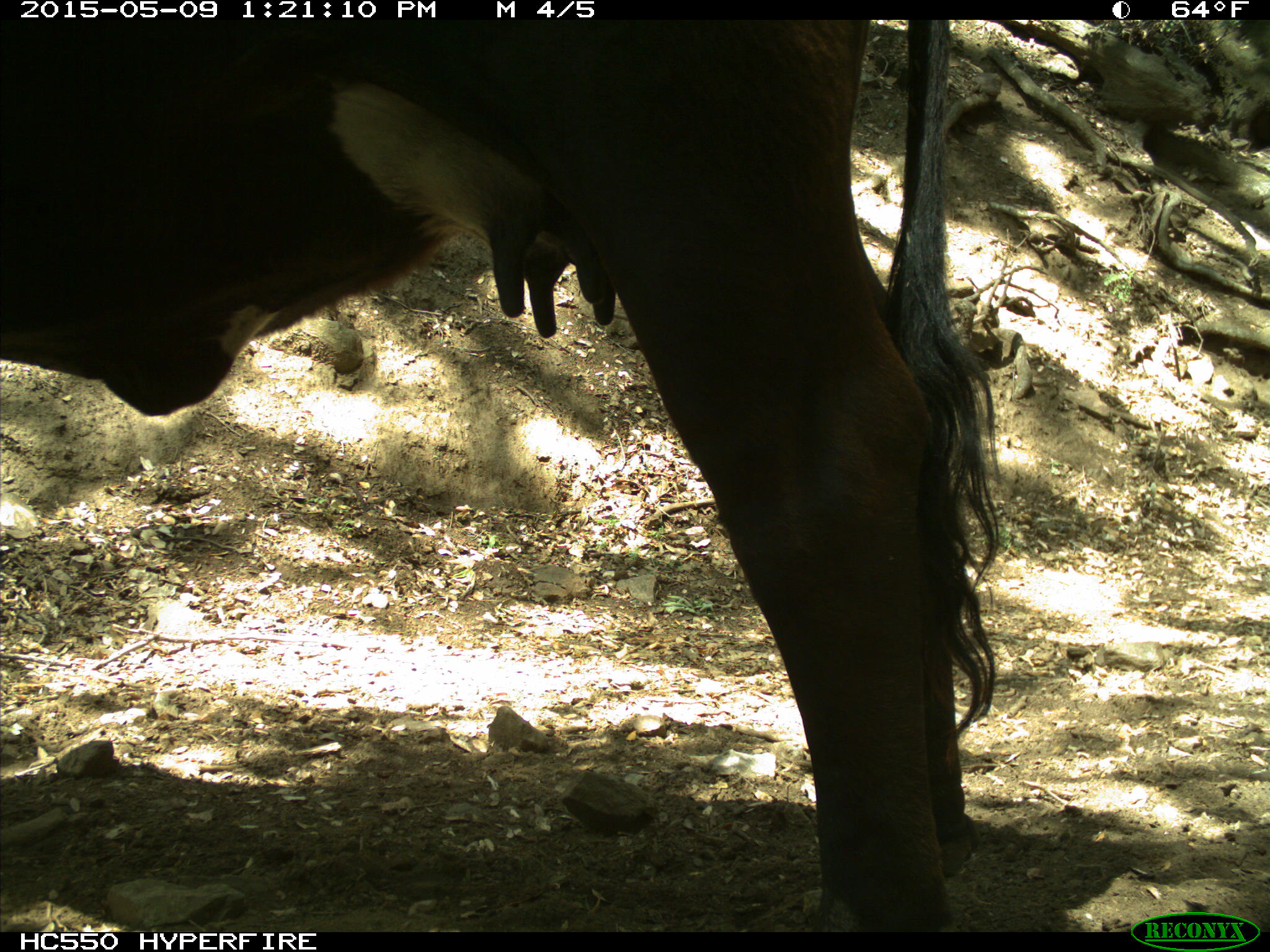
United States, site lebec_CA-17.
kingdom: Animalia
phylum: Chordata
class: Mammalia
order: Artiodactyla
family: Bovidae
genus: Bos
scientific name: Bos taurus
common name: domestic cow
Bos taurus (domestic cow).